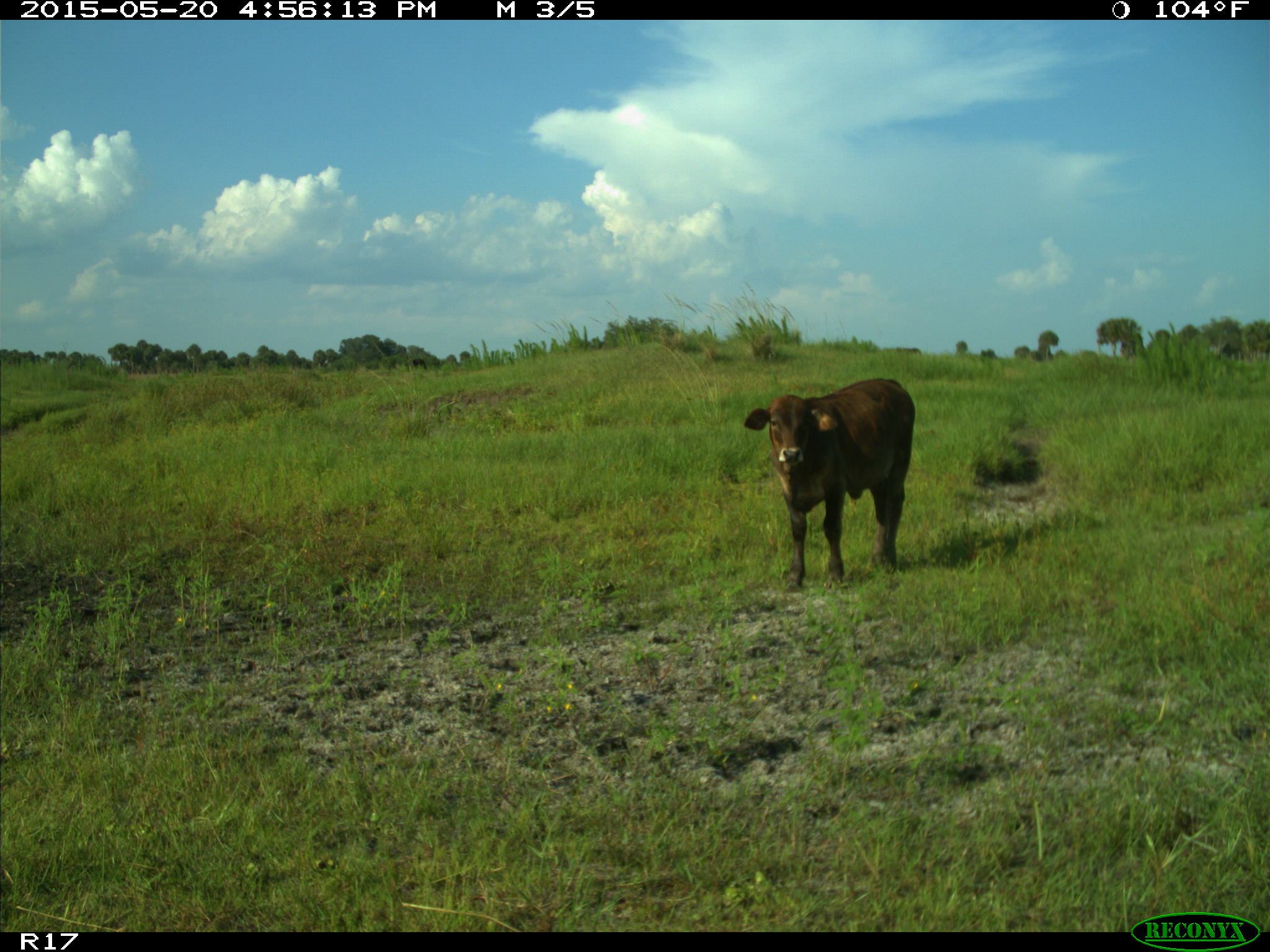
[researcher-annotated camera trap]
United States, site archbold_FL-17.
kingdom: Animalia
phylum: Chordata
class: Mammalia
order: Artiodactyla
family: Bovidae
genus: Bos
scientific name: Bos taurus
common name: domestic cow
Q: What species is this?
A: Bos taurus (domestic cow).